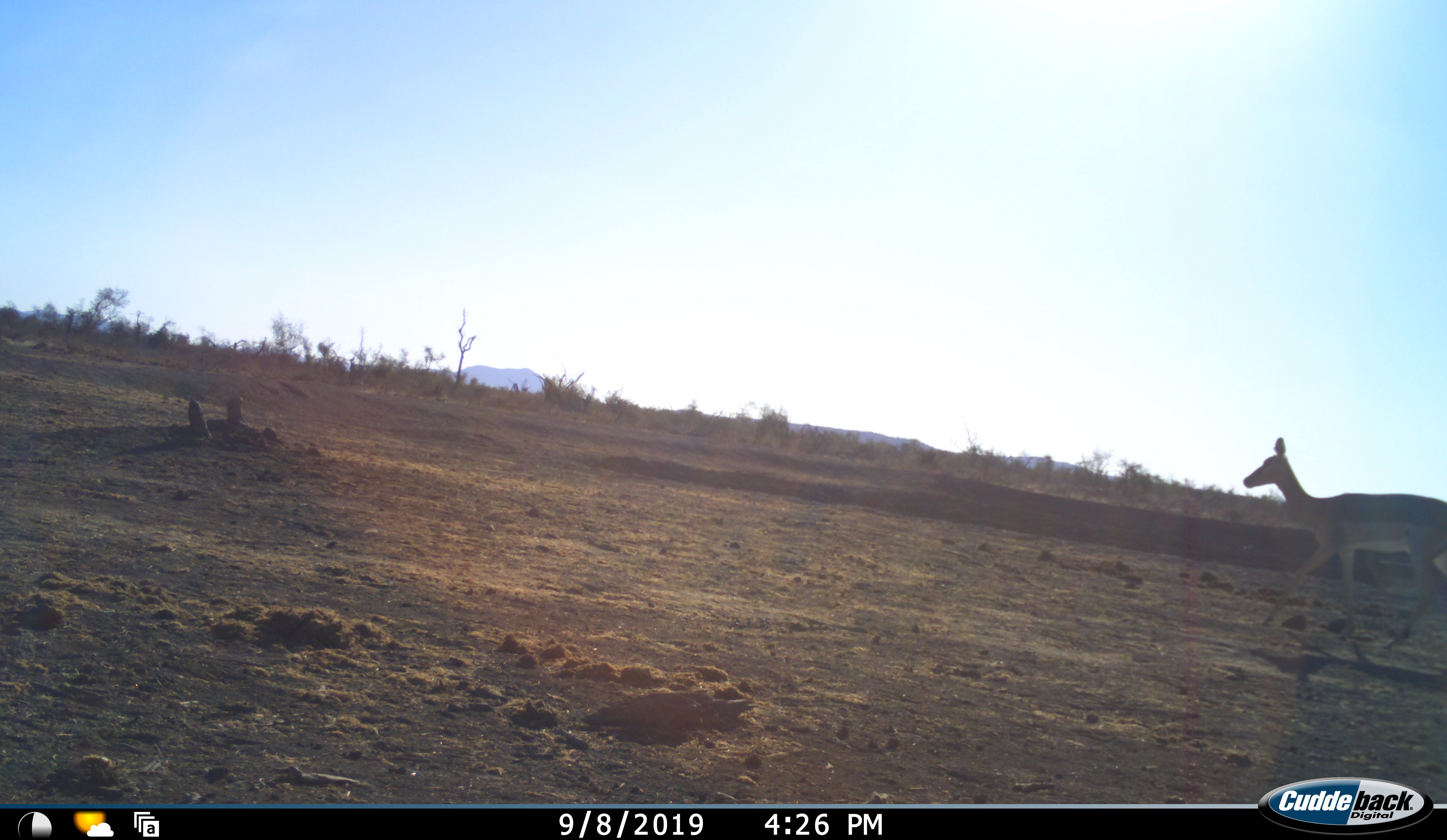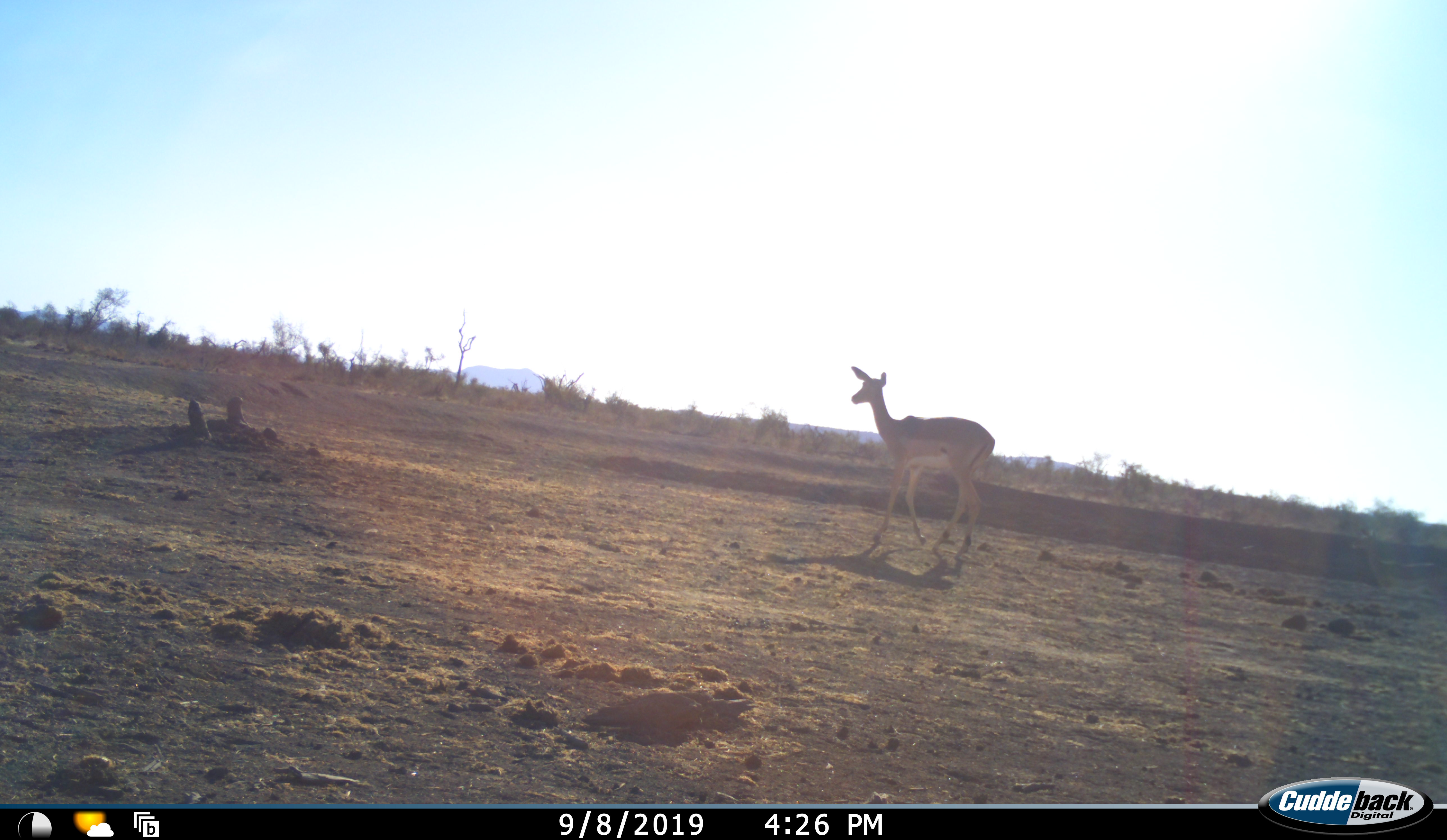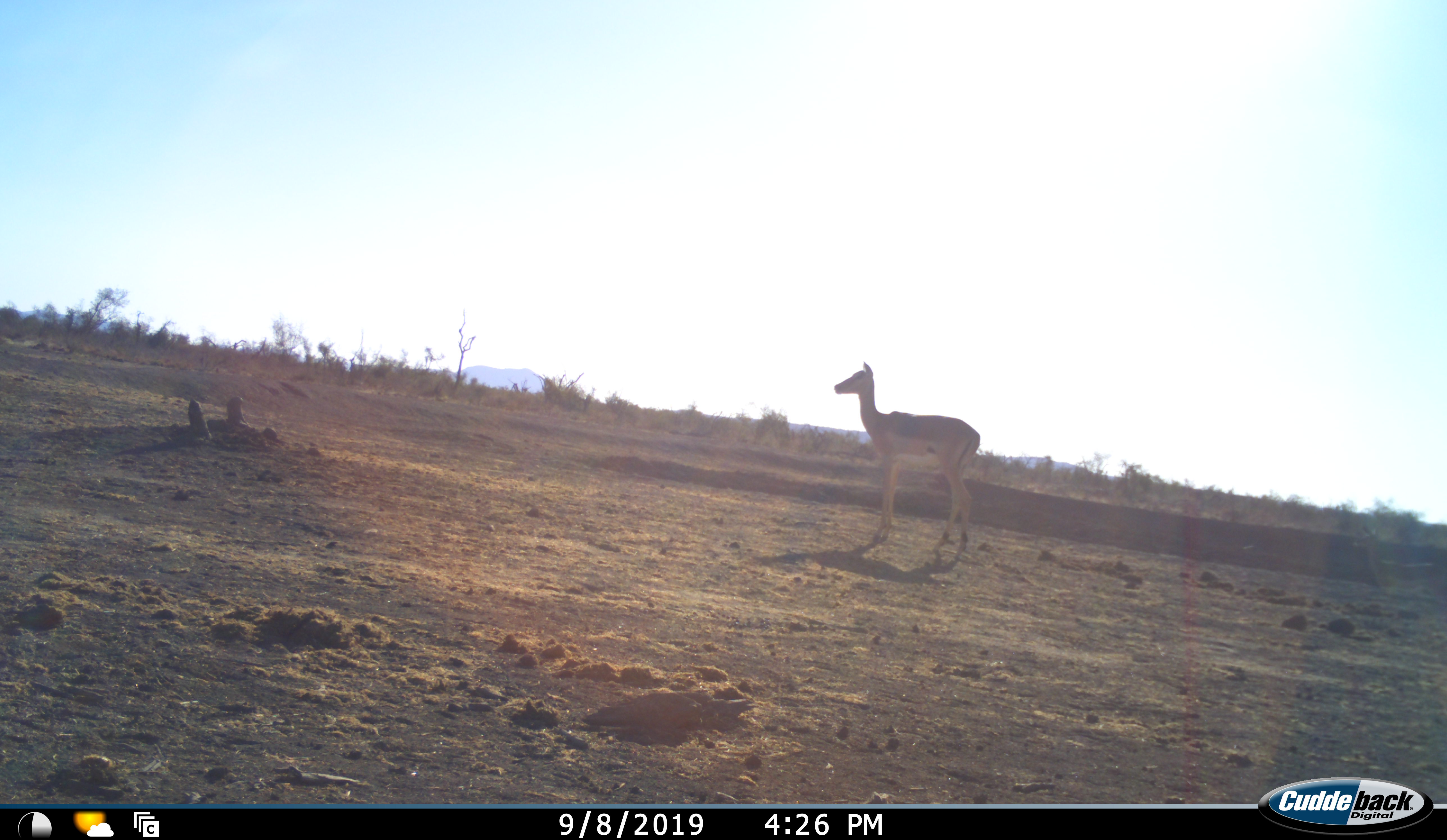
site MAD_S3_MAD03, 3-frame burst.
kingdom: Animalia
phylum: Chordata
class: Mammalia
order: Artiodactyla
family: Bovidae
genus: Aepyceros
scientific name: Aepyceros melampus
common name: impala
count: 1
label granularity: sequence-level